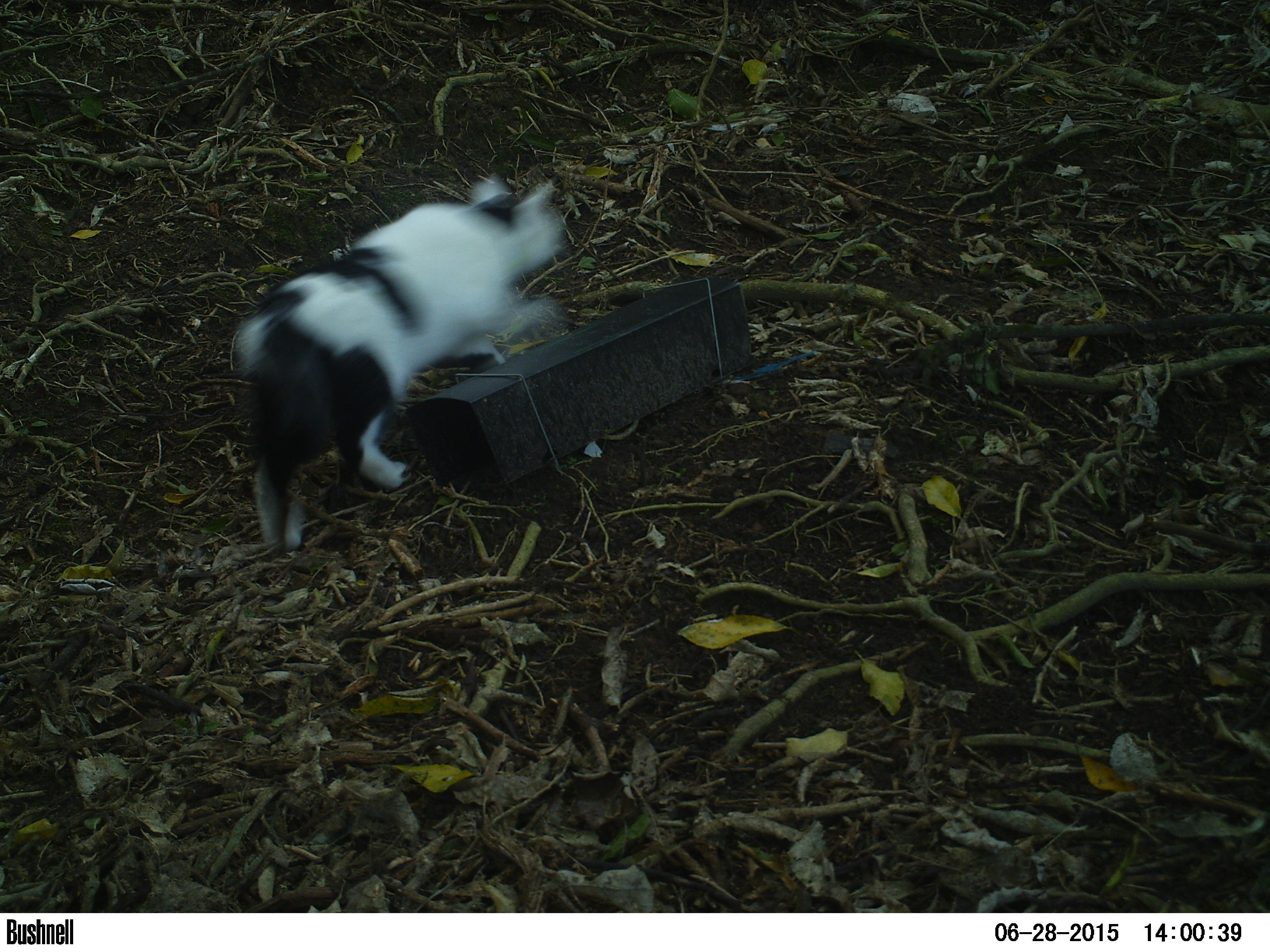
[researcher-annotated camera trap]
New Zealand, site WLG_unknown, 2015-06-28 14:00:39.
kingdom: Animalia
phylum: Chordata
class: Mammalia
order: Carnivora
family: Felidae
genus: Felis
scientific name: Felis catus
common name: domestic cat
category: cat